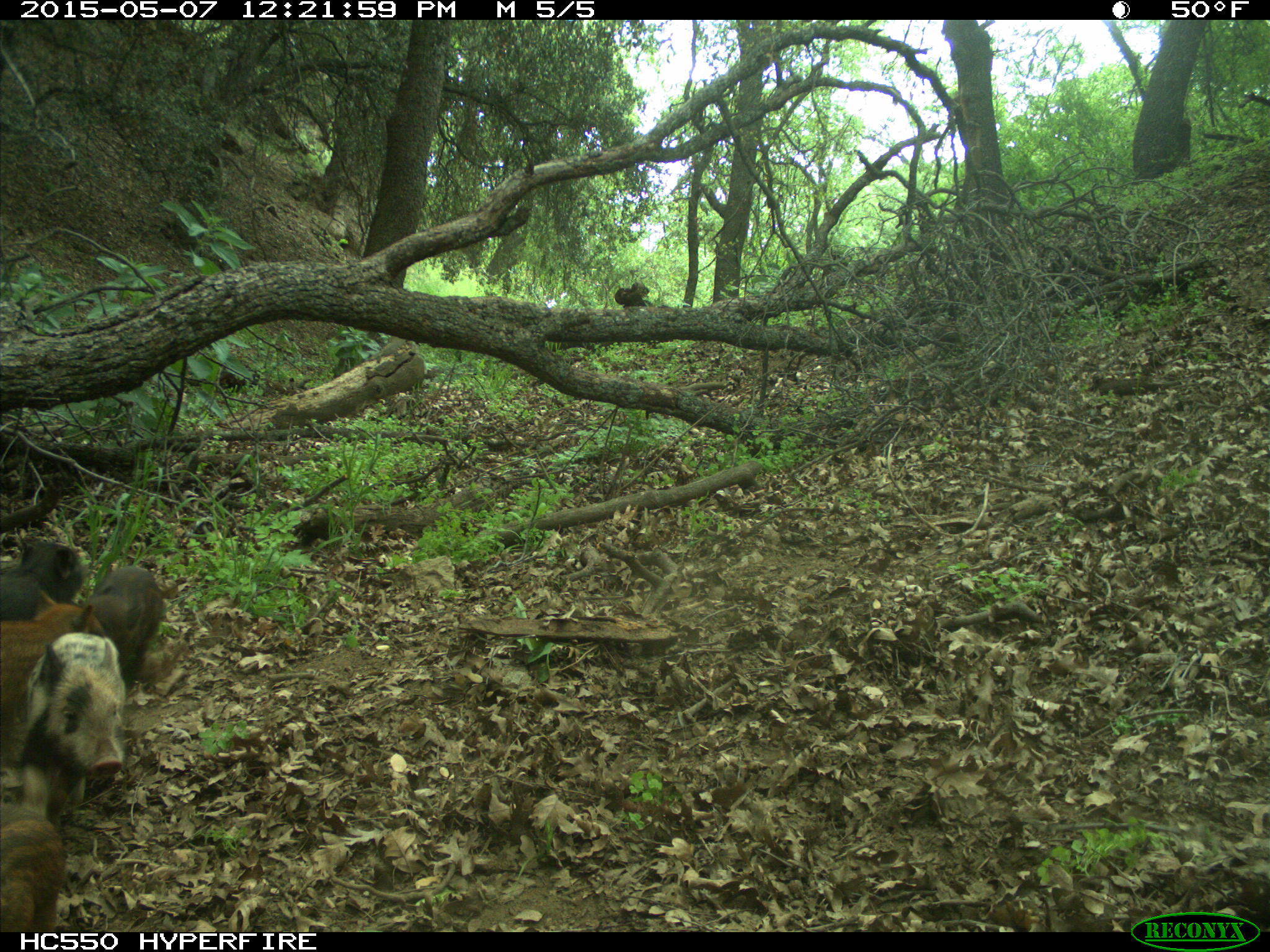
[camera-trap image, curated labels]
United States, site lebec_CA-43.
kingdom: Animalia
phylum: Chordata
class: Mammalia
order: Artiodactyla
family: Suidae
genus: Sus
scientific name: Sus scrofa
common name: wild boar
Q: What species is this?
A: Sus scrofa (wild boar).